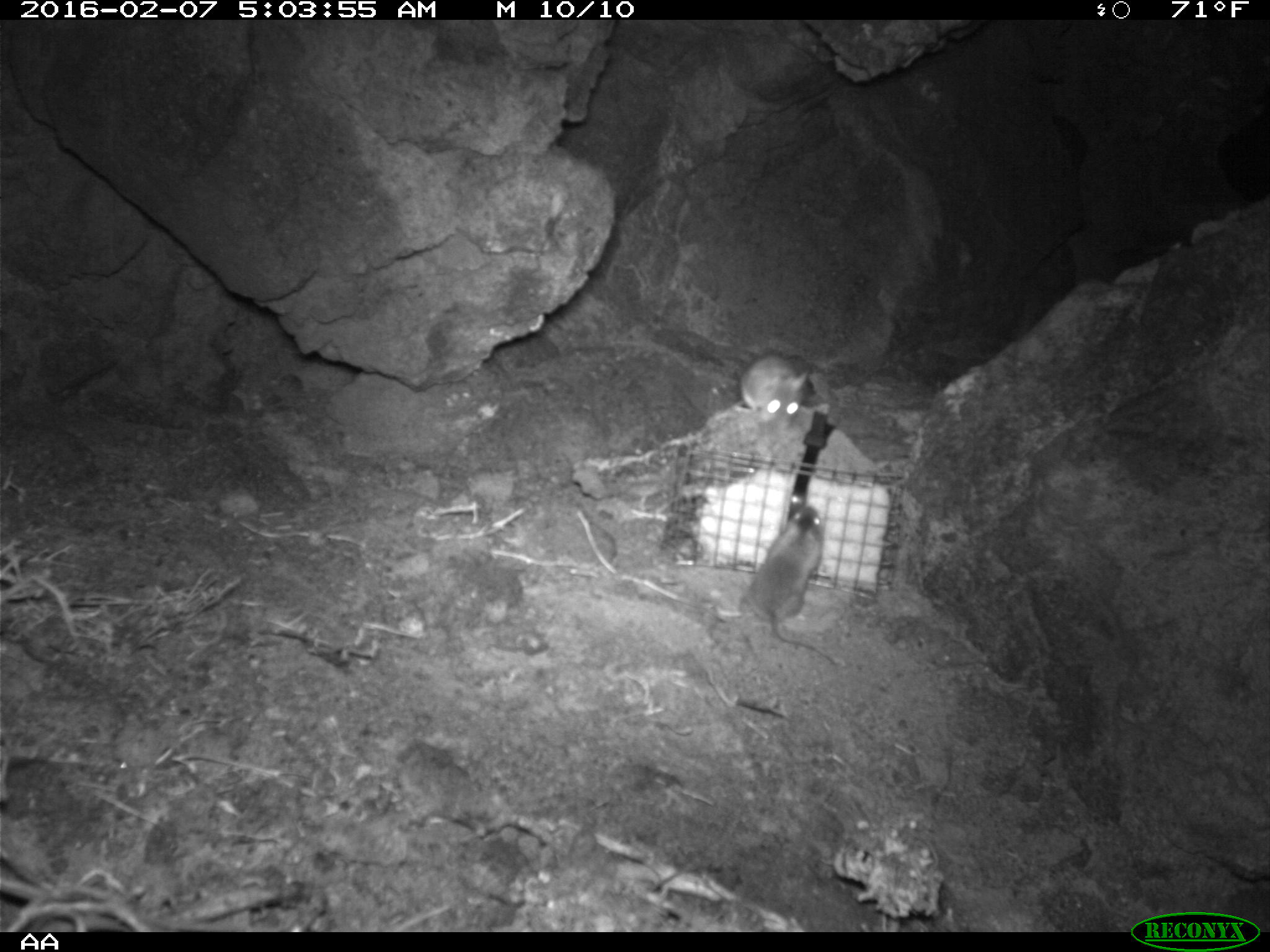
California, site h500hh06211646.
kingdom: Animalia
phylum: Chordata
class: Mammalia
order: Rodentia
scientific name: Rodentia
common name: rodent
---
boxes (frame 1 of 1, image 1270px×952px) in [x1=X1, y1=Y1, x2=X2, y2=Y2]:
rodent: [x1=717, y1=505, x2=834, y2=664]; [x1=732, y1=351, x2=807, y2=427]